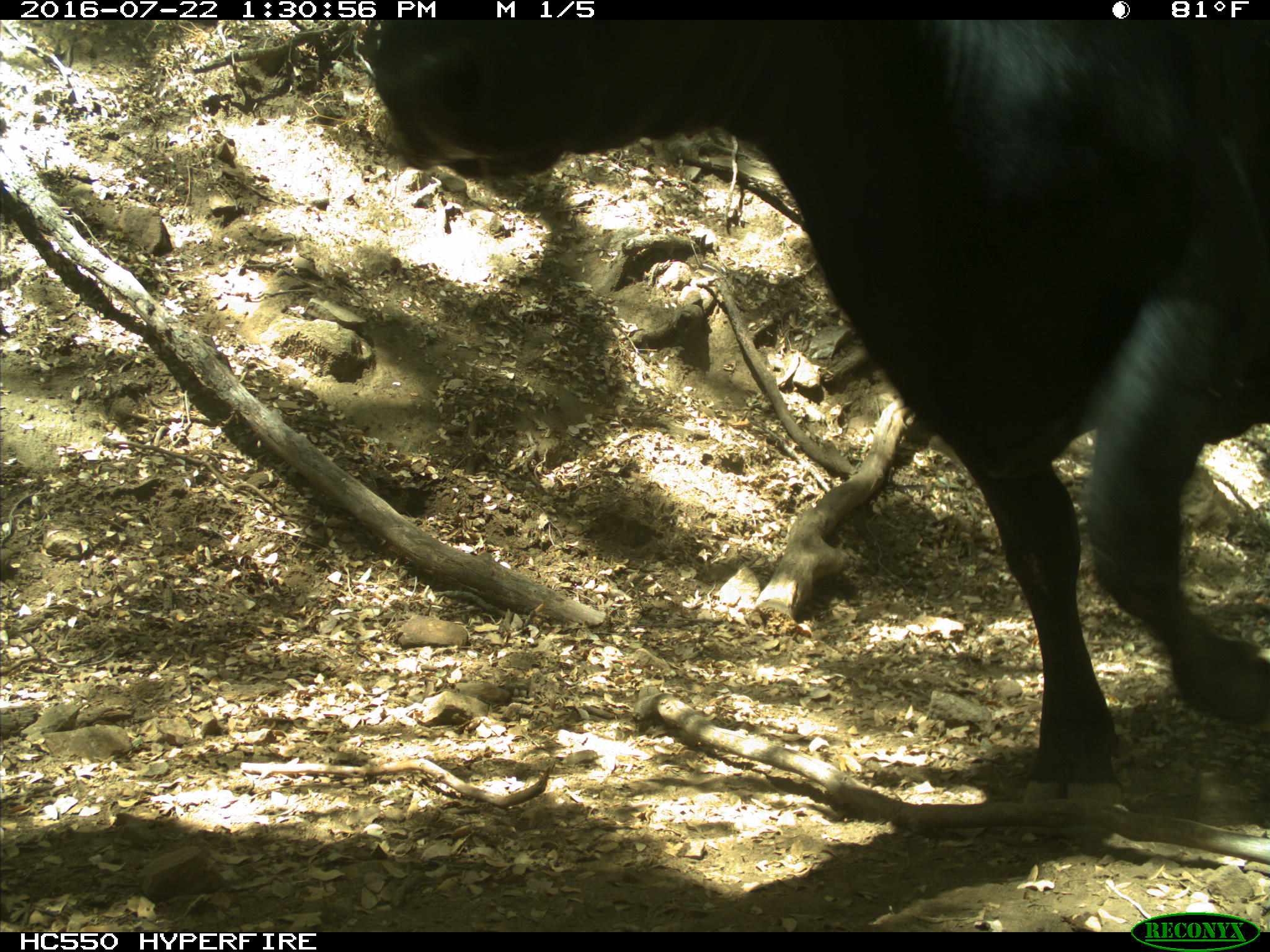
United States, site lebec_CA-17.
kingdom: Animalia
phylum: Chordata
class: Mammalia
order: Artiodactyla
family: Bovidae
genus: Bos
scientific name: Bos taurus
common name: domestic cow